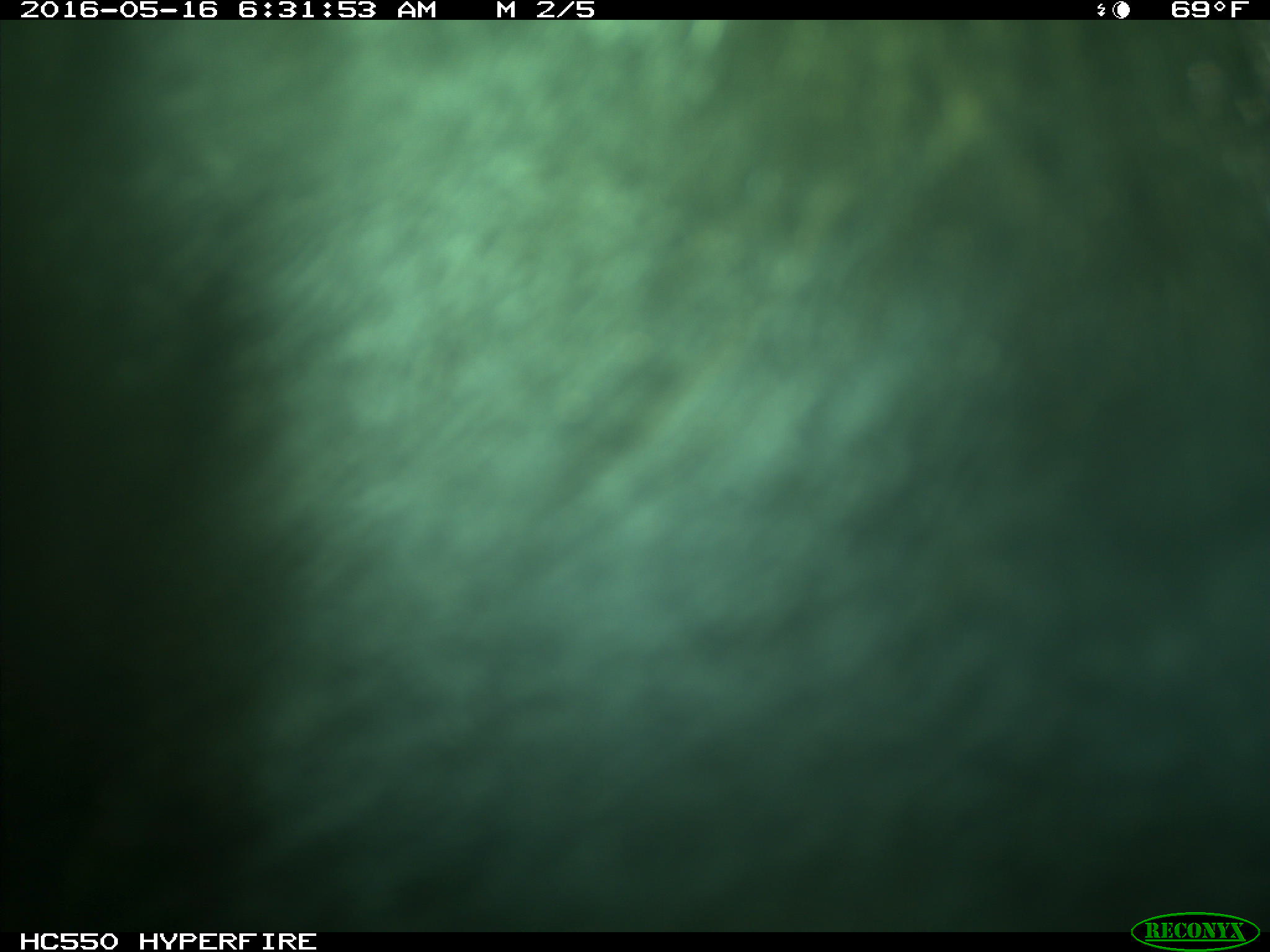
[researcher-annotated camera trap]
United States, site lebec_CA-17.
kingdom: Animalia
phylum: Chordata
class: Mammalia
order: Artiodactyla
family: Bovidae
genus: Bos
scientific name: Bos taurus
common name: domestic cow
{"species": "Bos taurus (domestic cow)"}